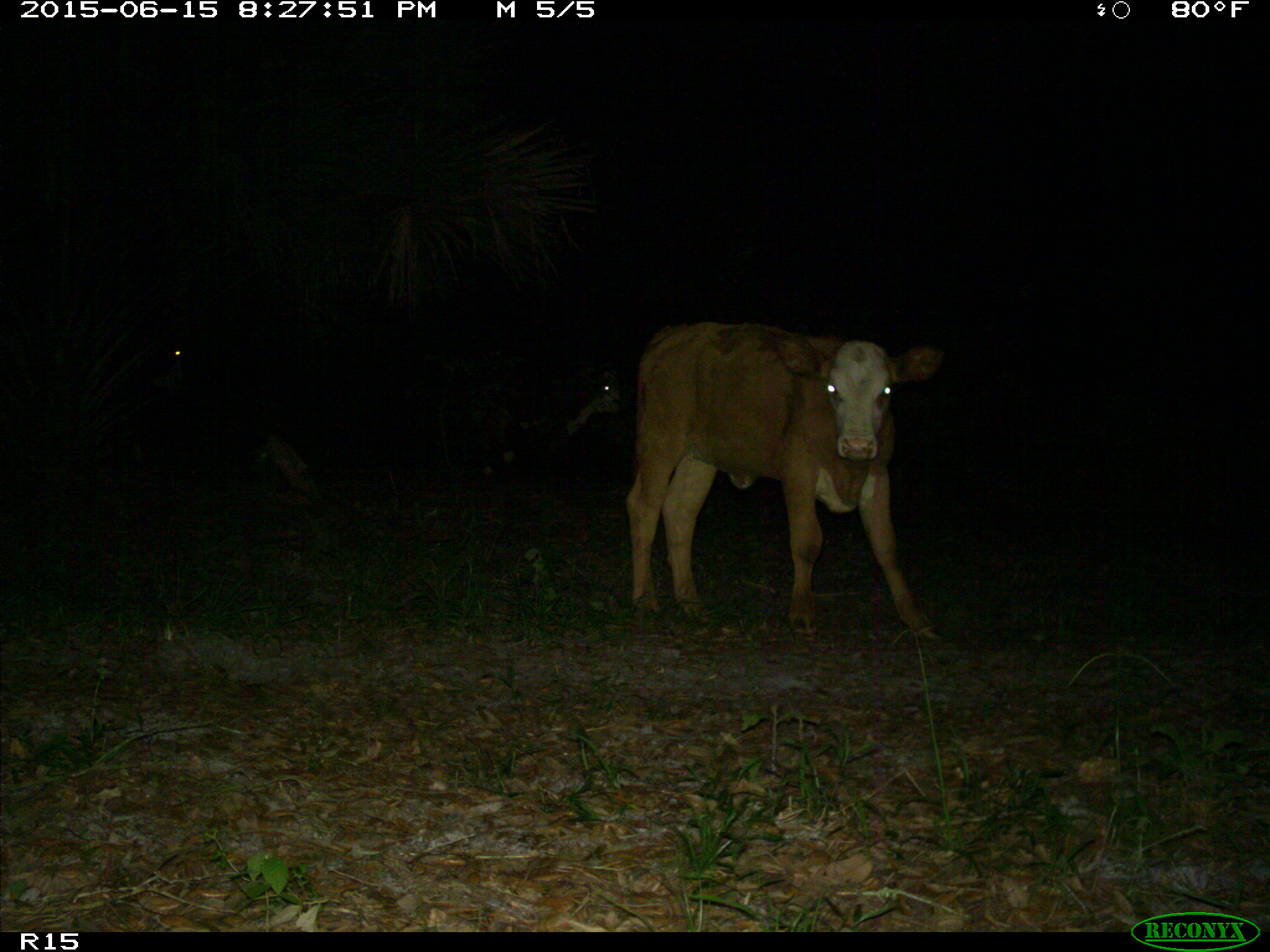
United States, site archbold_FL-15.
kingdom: Animalia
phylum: Chordata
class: Mammalia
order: Artiodactyla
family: Bovidae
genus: Bos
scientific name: Bos taurus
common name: domestic cow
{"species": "Bos taurus (domestic cow)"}